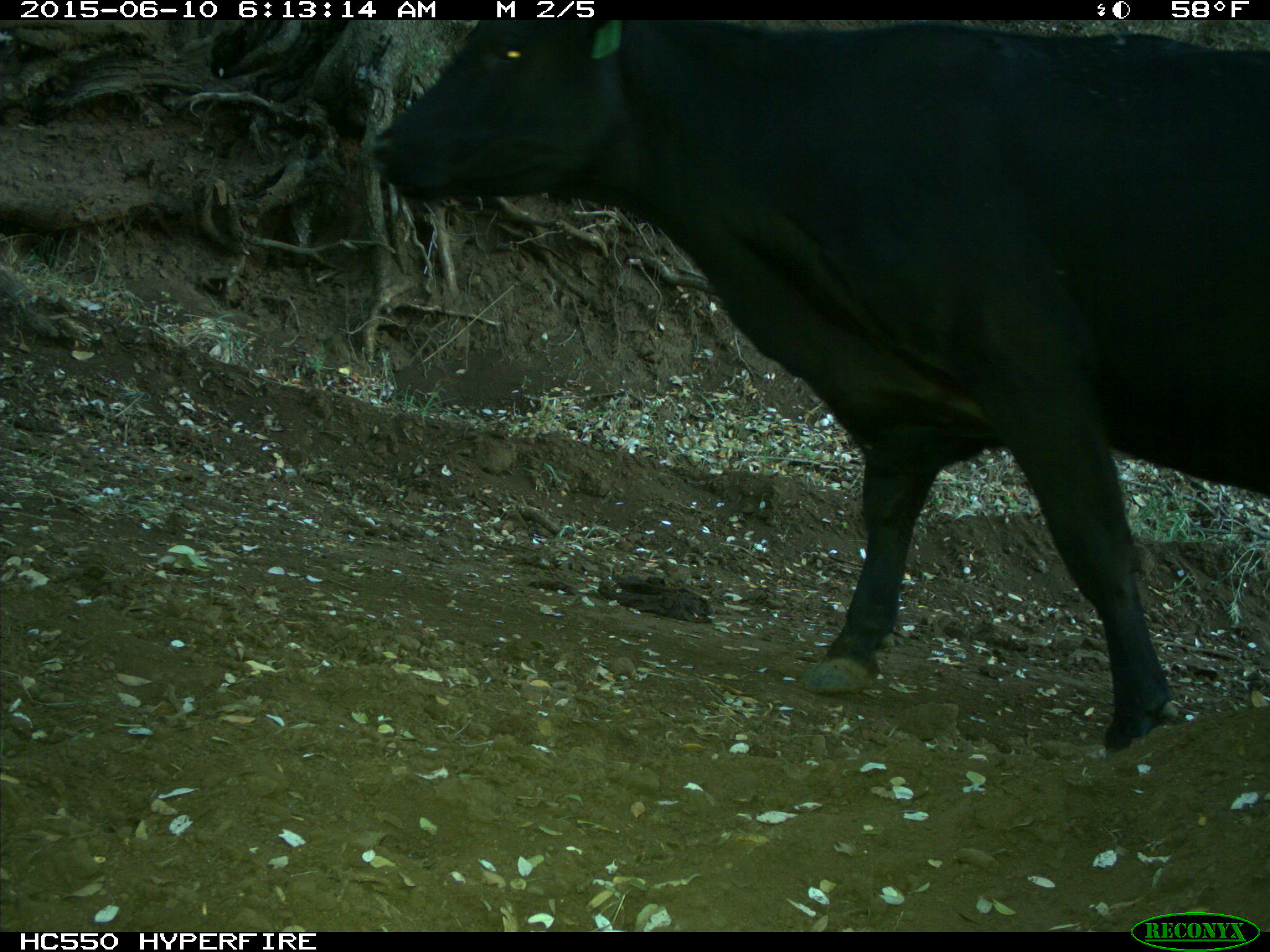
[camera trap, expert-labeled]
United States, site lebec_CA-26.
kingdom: Animalia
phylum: Chordata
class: Mammalia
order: Artiodactyla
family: Bovidae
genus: Bos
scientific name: Bos taurus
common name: domestic cow